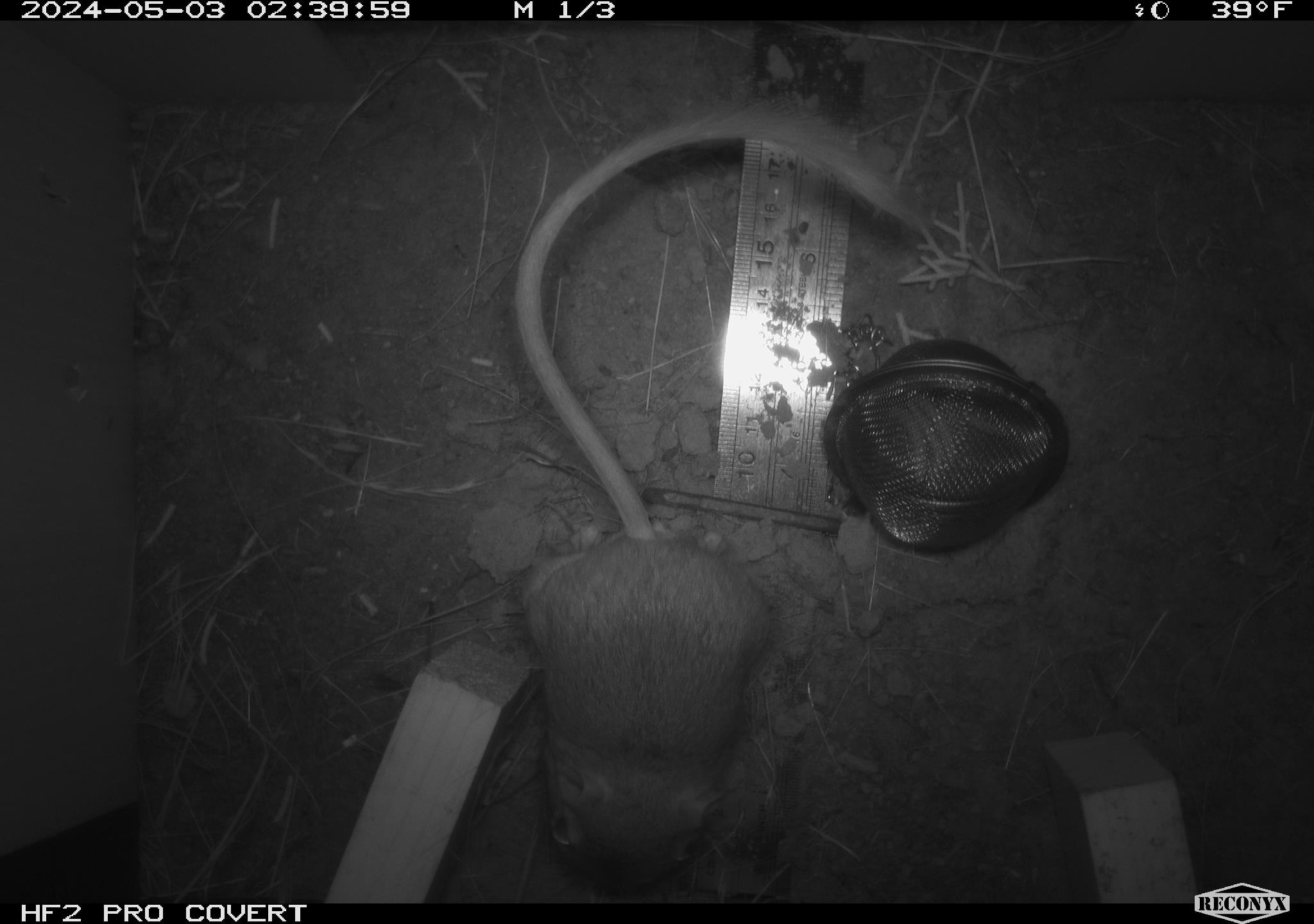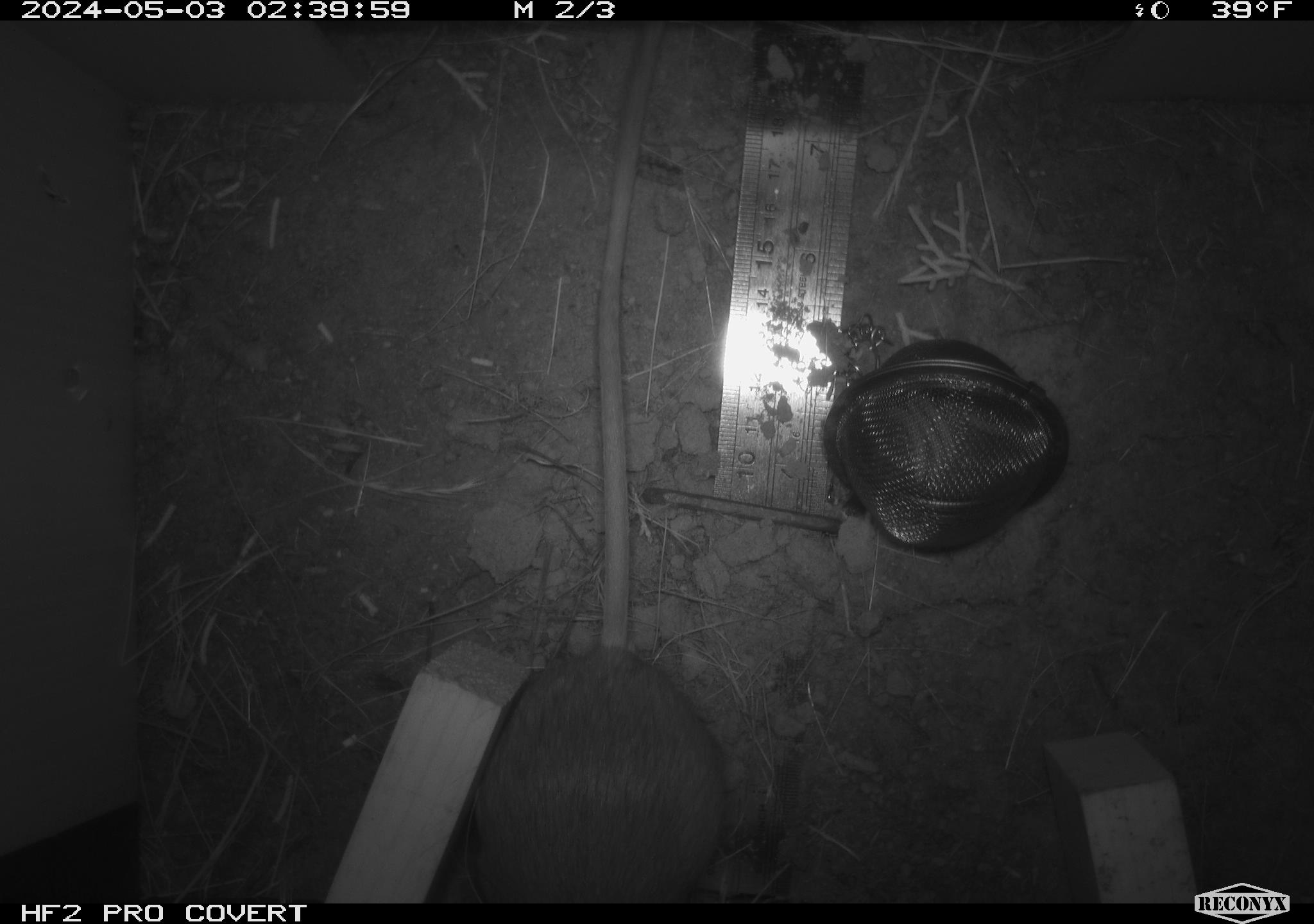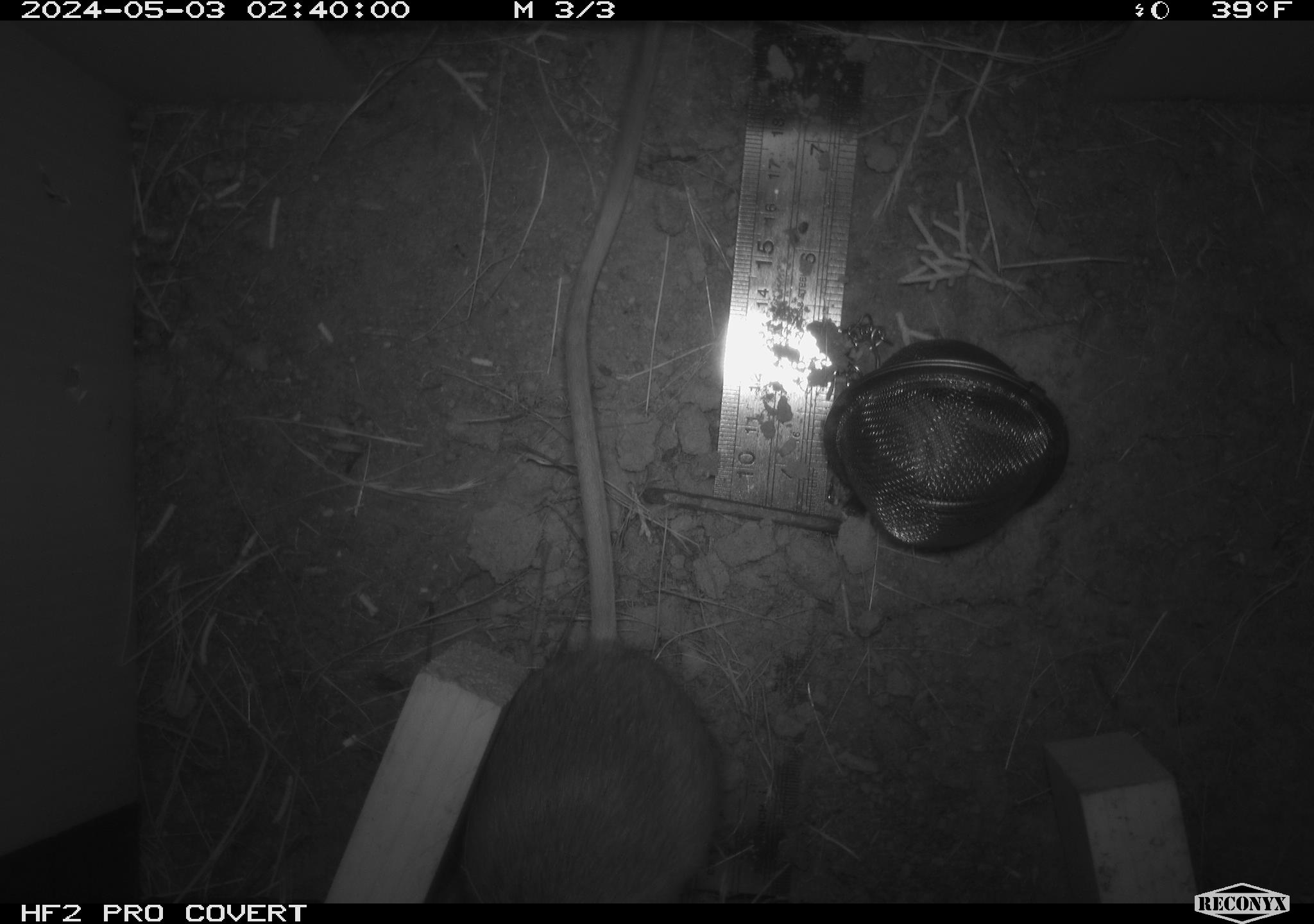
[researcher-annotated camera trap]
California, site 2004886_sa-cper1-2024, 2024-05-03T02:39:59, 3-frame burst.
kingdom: Animalia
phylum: Chordata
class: Mammalia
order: Rodentia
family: Heteromyidae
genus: Dipodomys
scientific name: Dipodomys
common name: kangaroo rats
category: dipodomys species